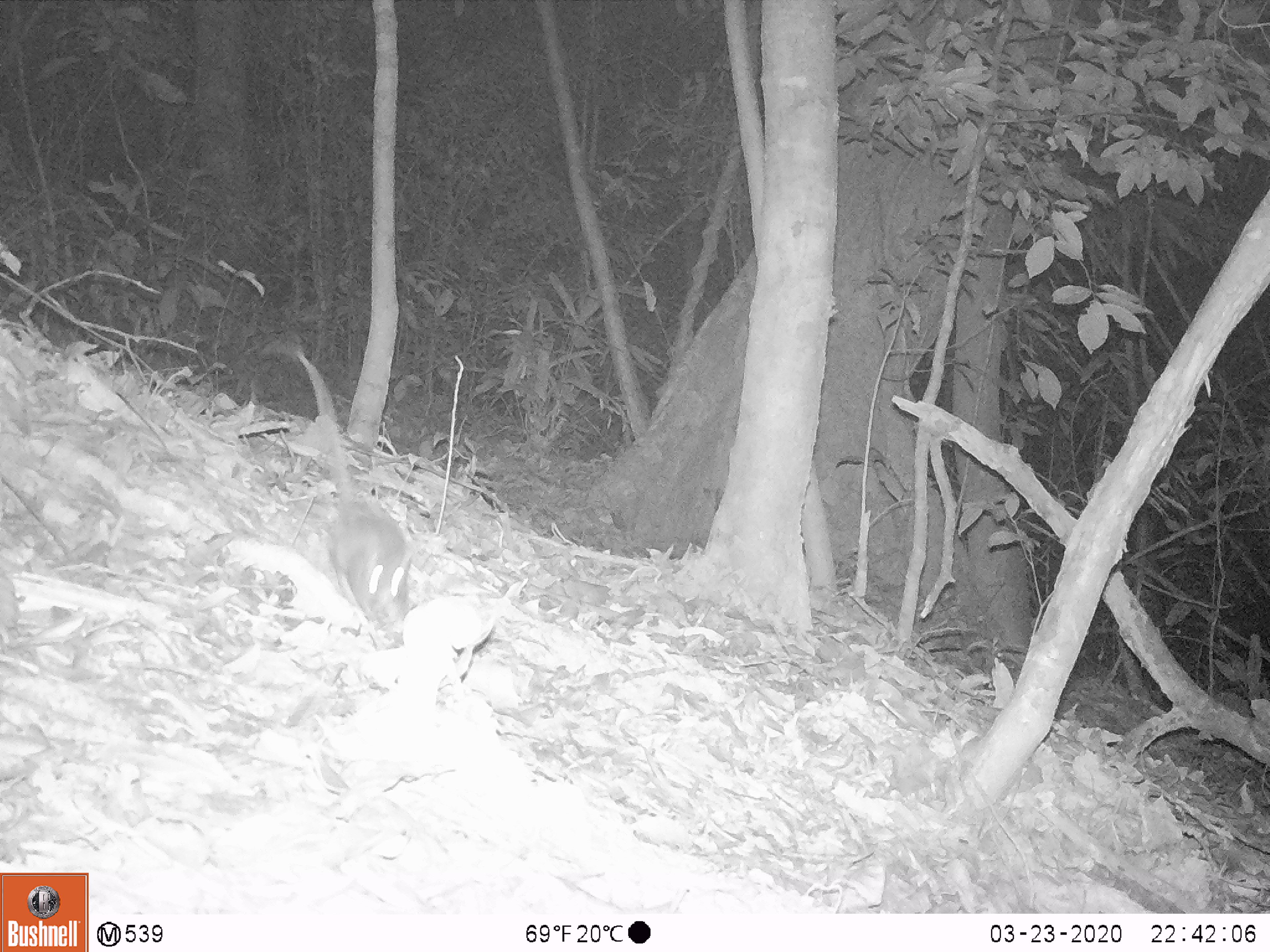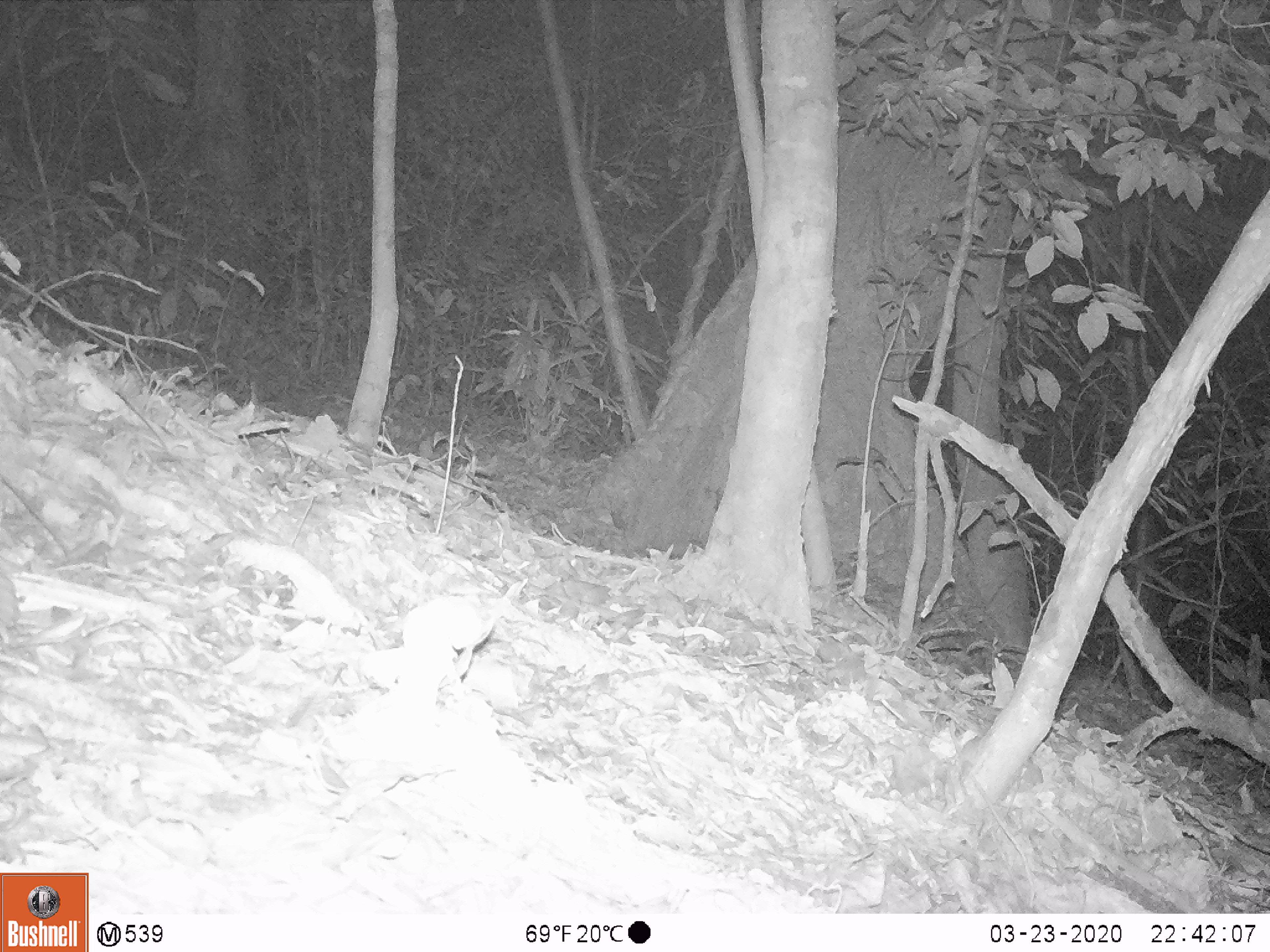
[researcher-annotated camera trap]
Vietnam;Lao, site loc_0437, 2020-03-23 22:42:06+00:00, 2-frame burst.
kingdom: Animalia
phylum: Chordata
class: Mammalia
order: Rodentia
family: Muridae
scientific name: Muridae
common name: old-world mice and rats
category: unidentified murid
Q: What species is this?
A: Unidentified murid (old-world mice and rats) (Muridae).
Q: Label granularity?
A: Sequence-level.